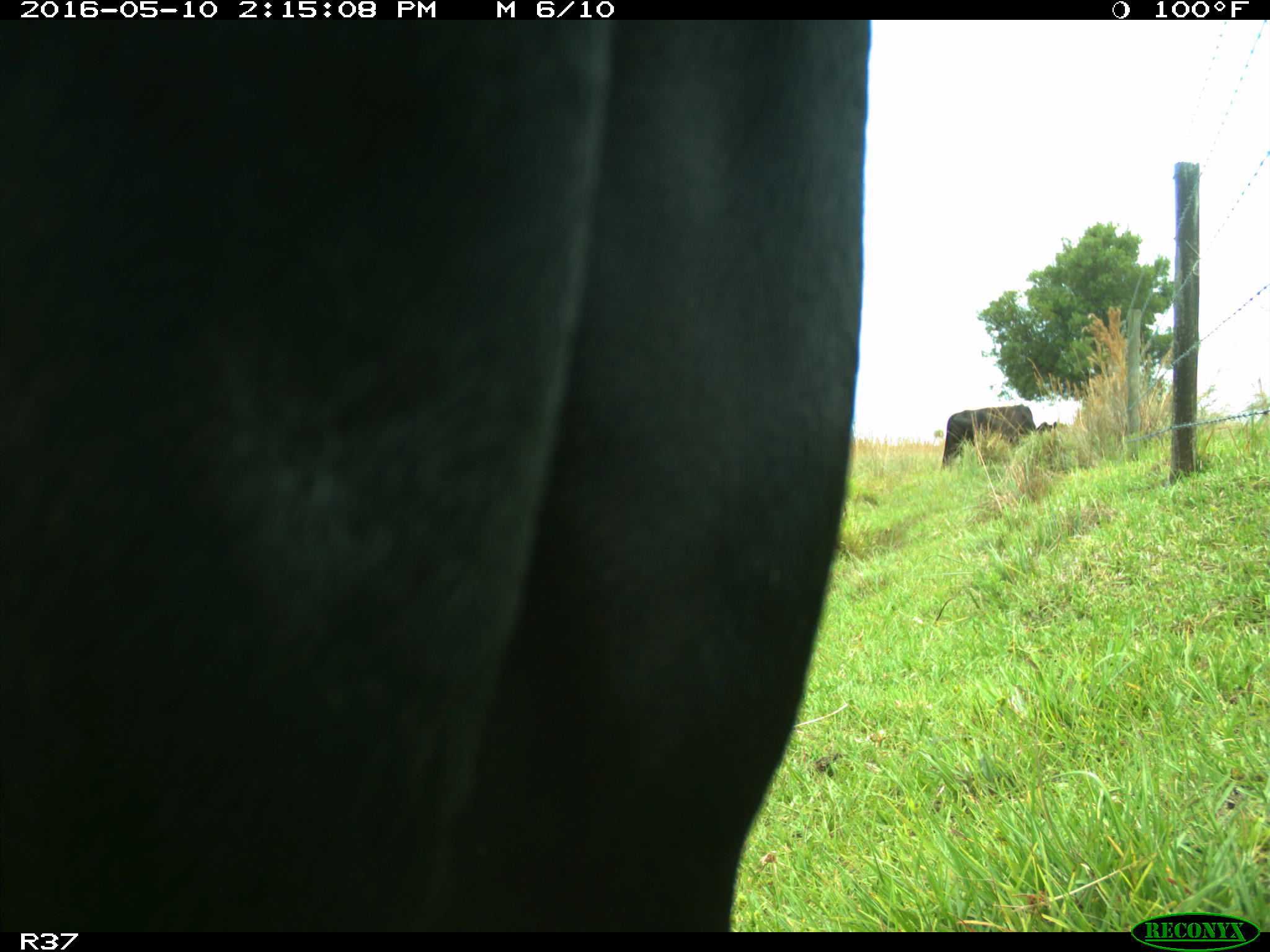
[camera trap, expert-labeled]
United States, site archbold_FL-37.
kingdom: Animalia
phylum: Chordata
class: Mammalia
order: Artiodactyla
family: Bovidae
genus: Bos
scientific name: Bos taurus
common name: domestic cow